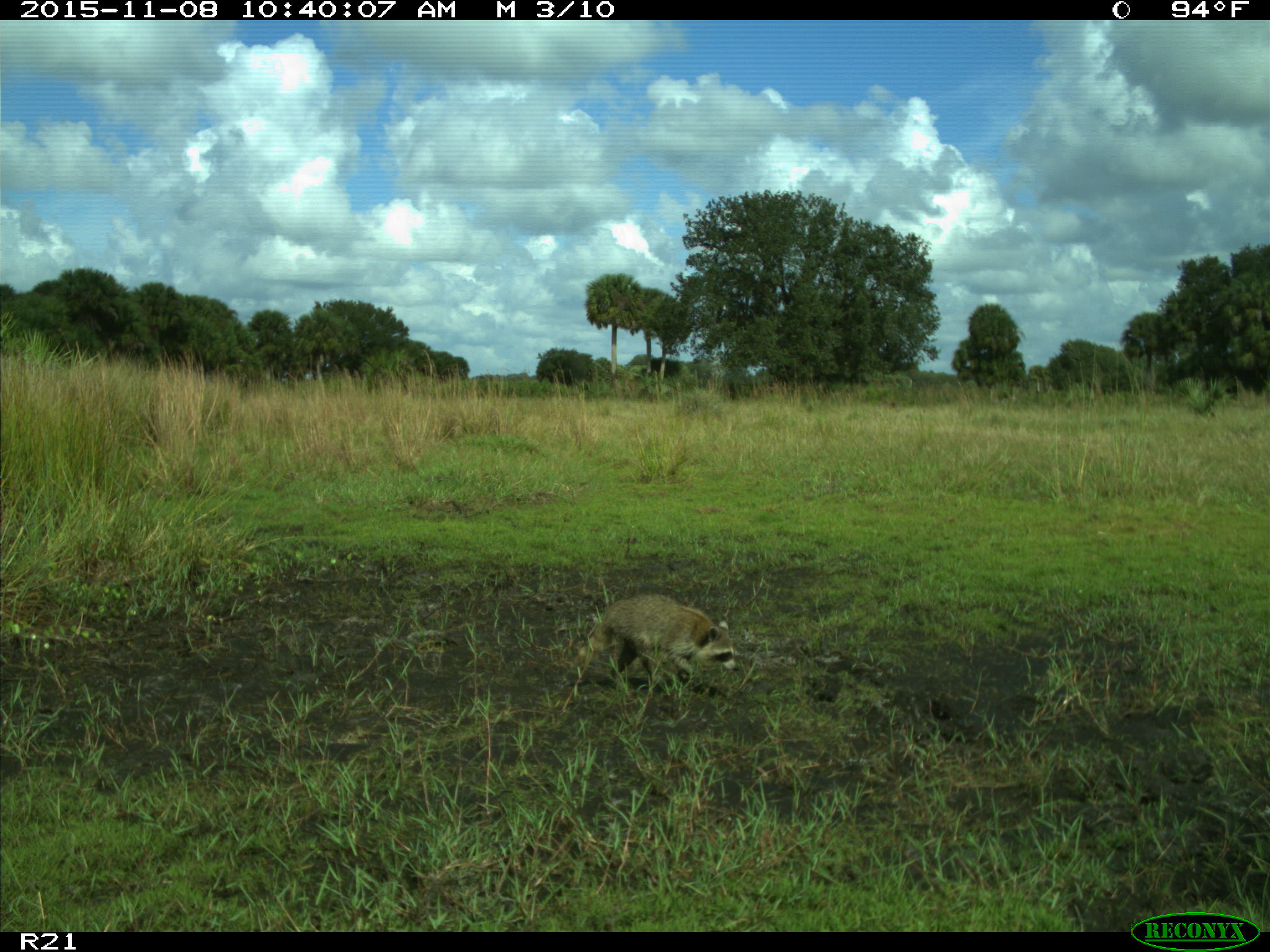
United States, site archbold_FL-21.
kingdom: Animalia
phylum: Chordata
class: Mammalia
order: Carnivora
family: Procyonidae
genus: Procyon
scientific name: Procyon lotor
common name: common raccoon